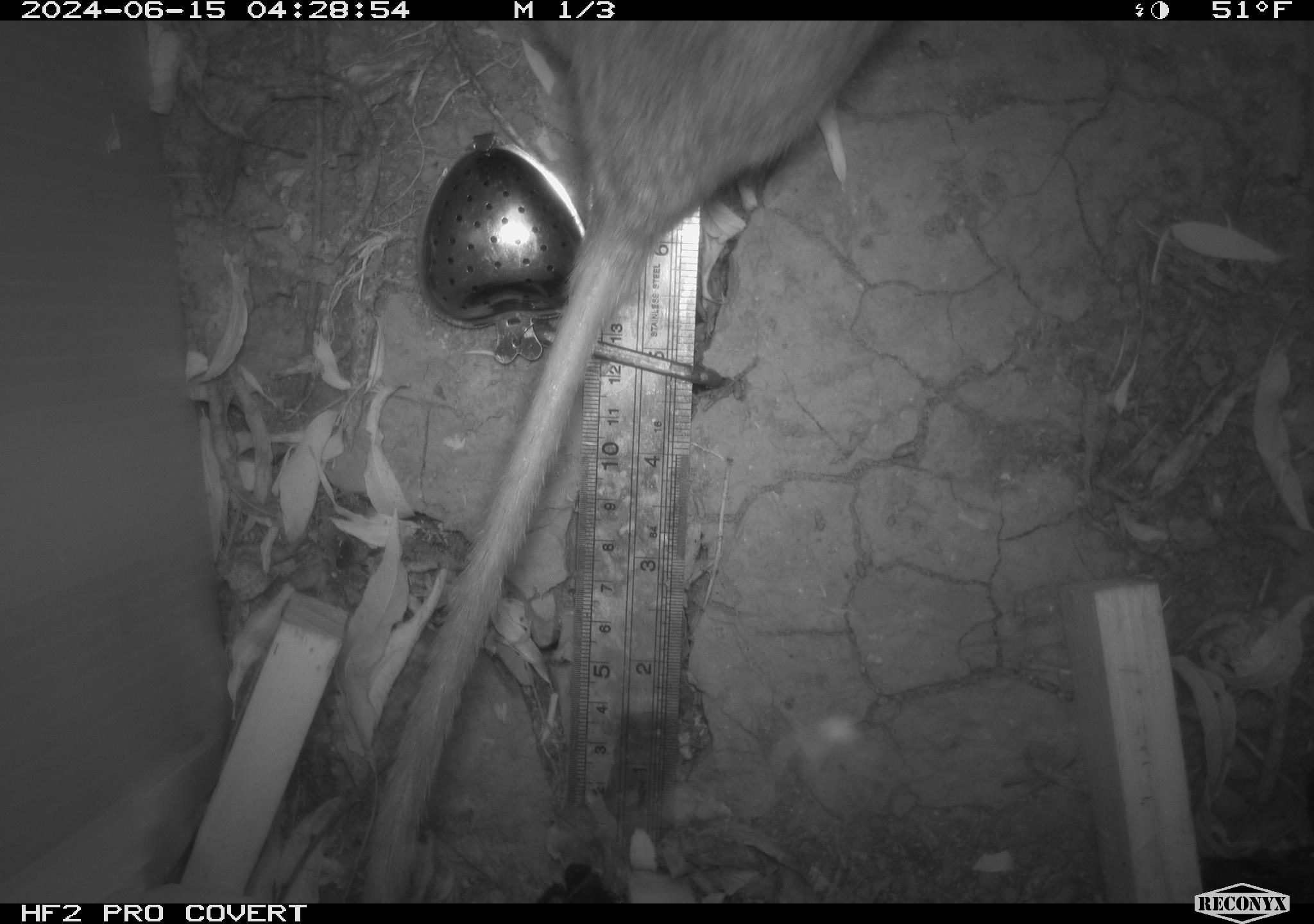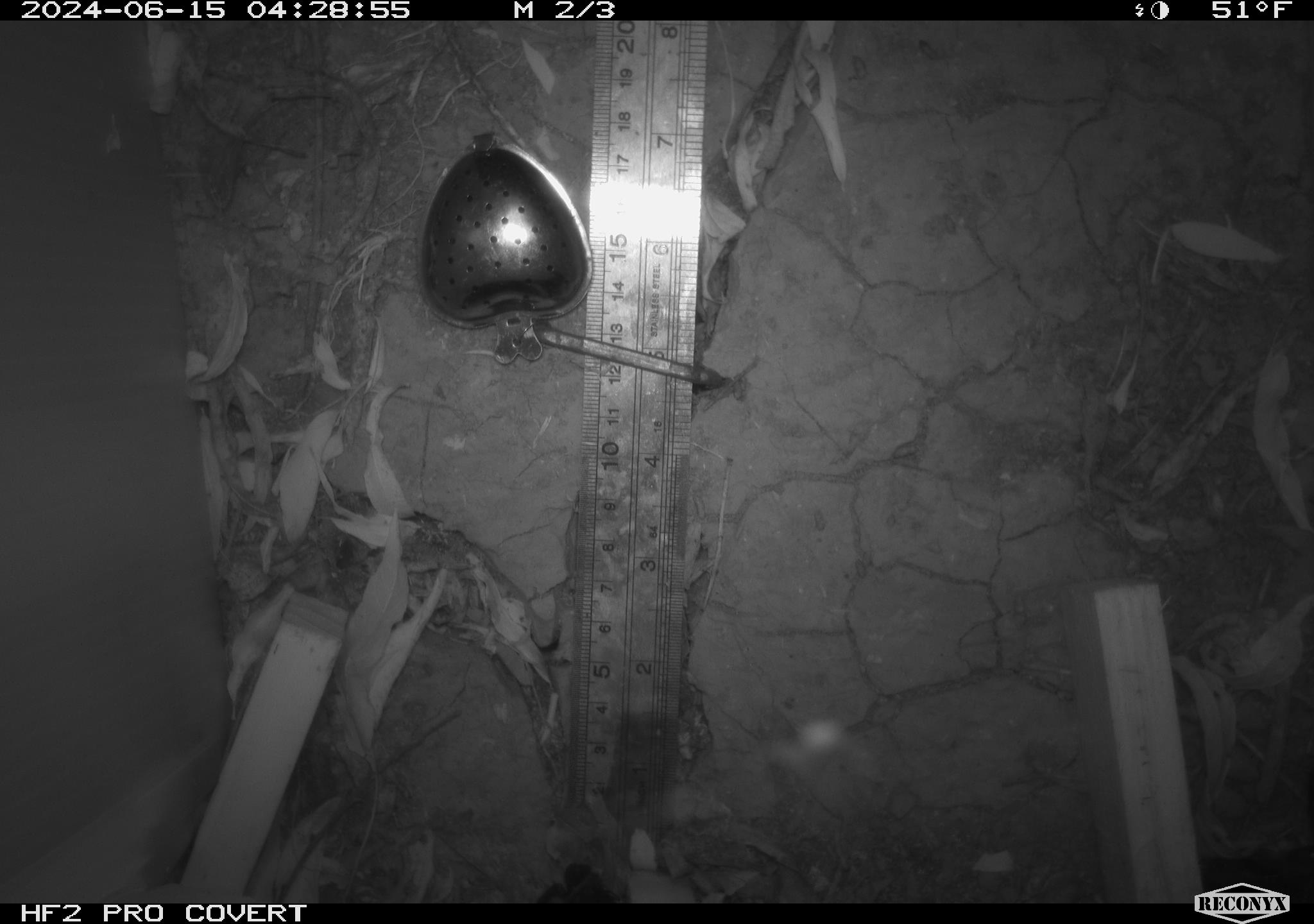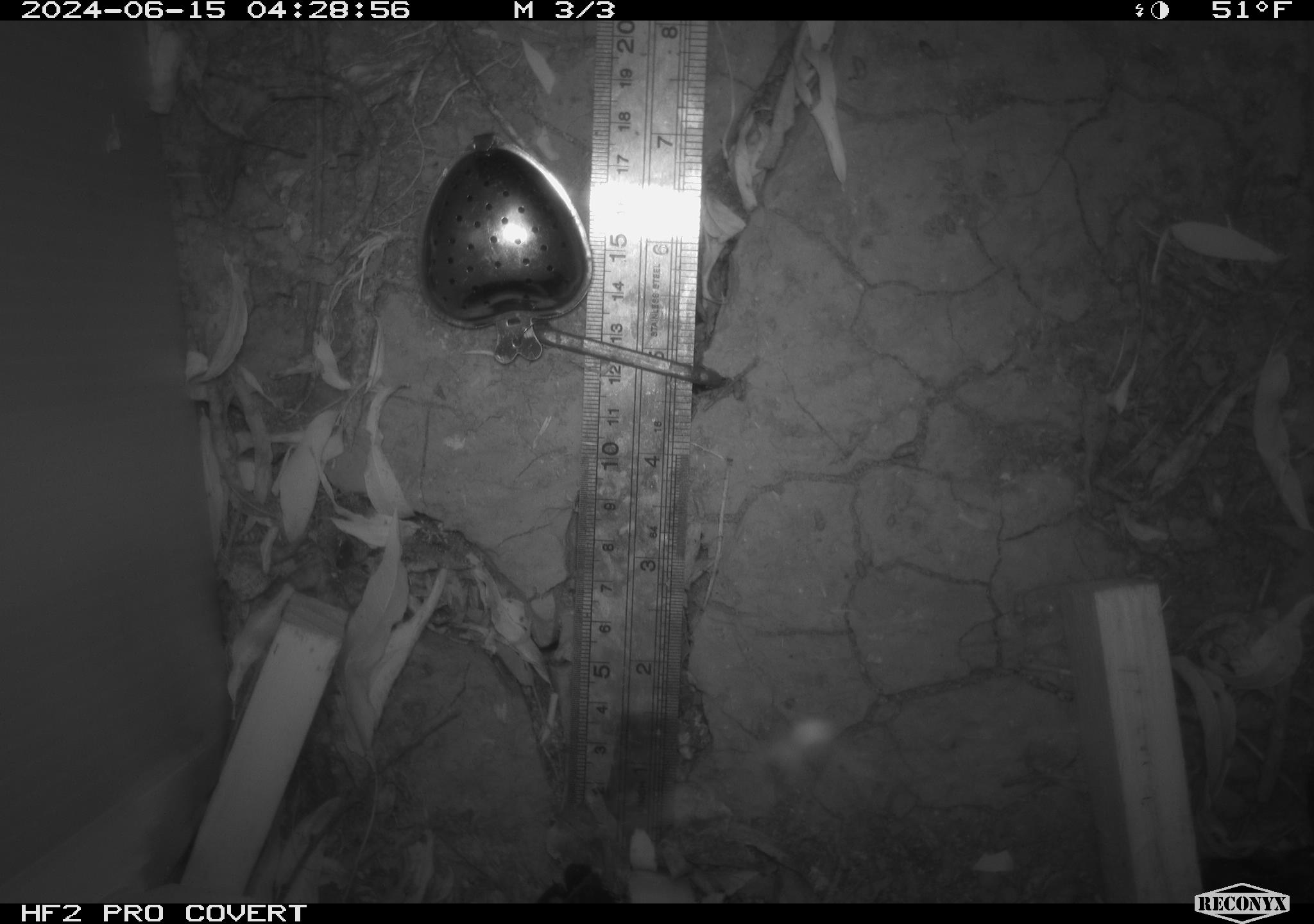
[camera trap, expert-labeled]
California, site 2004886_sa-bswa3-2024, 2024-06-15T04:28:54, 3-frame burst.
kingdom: Animalia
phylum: Chordata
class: Mammalia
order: Rodentia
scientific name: Rodentia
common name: woodrat or rat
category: woodrat or rat species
Woodrat or rat species (woodrat or rat) (Rodentia).